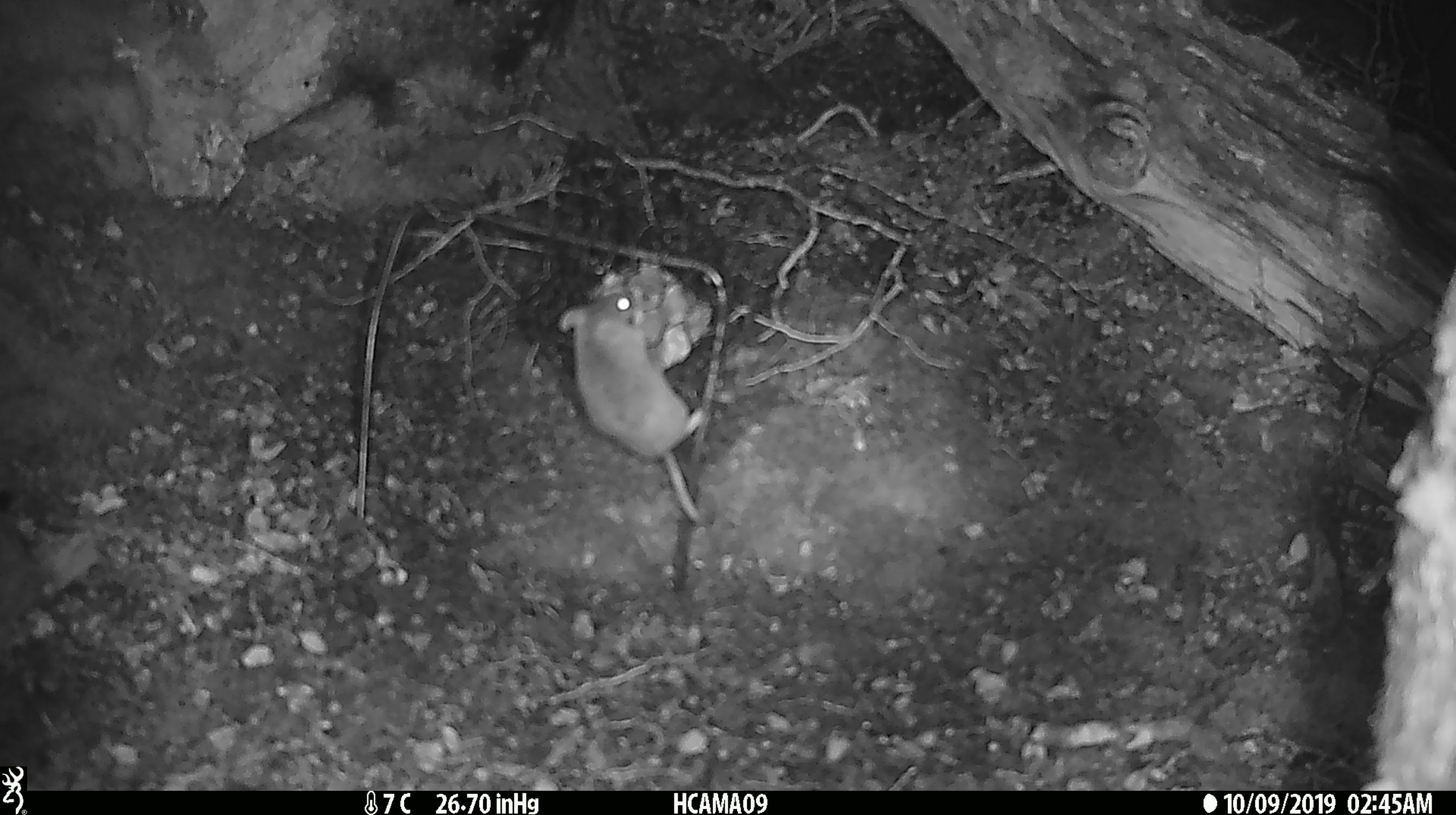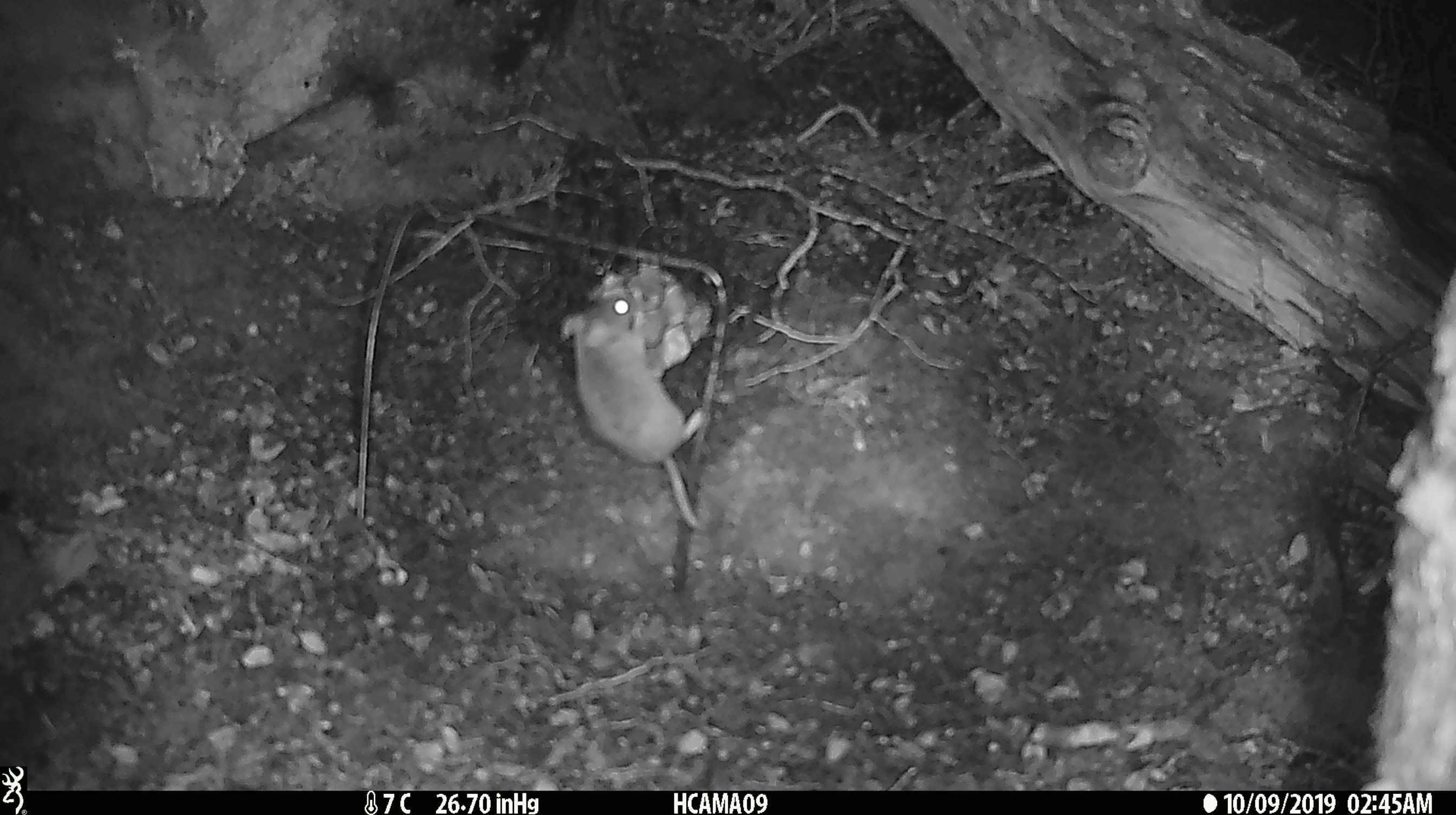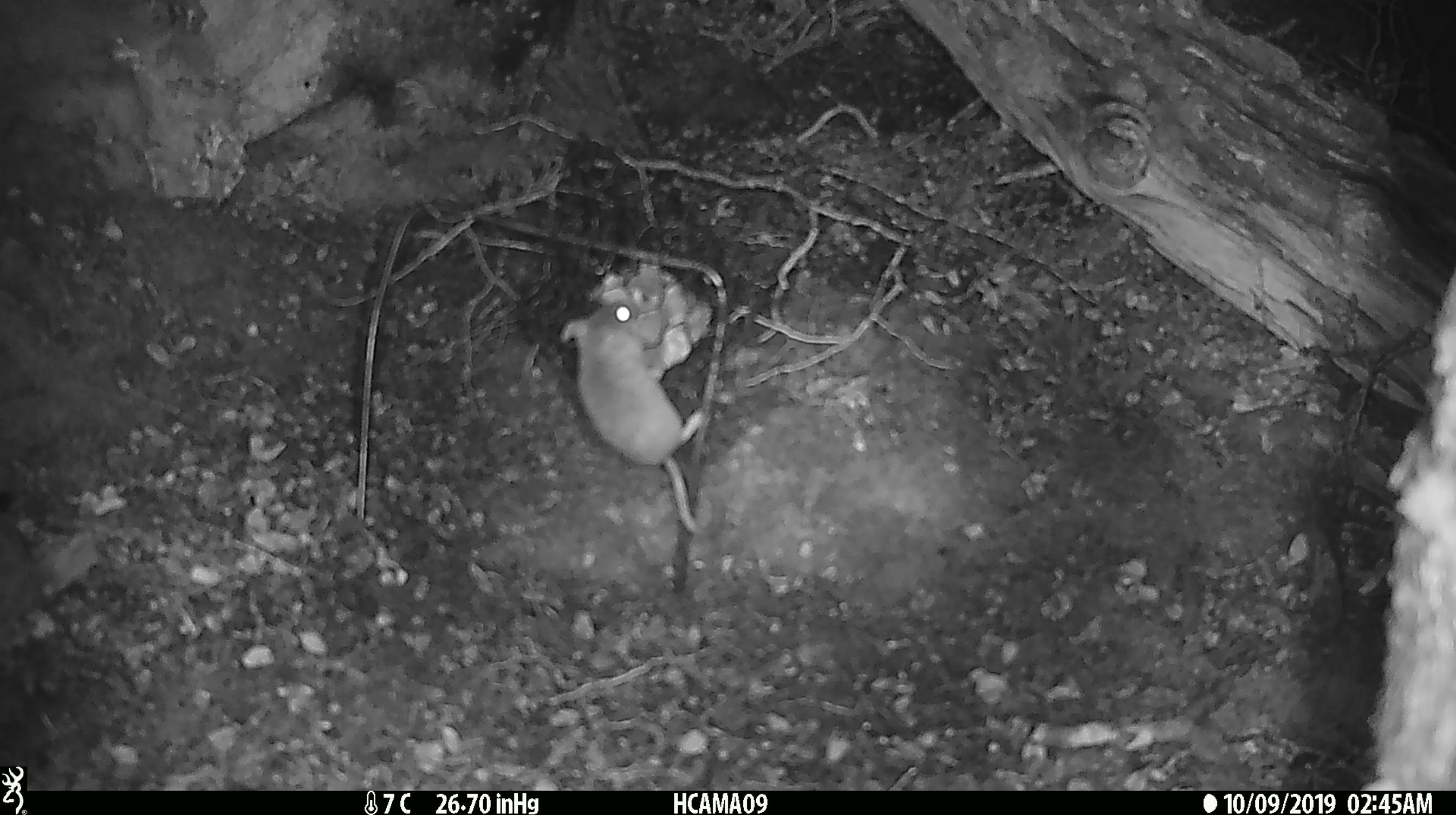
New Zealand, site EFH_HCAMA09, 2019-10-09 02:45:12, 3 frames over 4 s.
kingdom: Animalia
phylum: Chordata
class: Mammalia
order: Rodentia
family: Muridae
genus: Mus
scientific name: Mus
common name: mouse